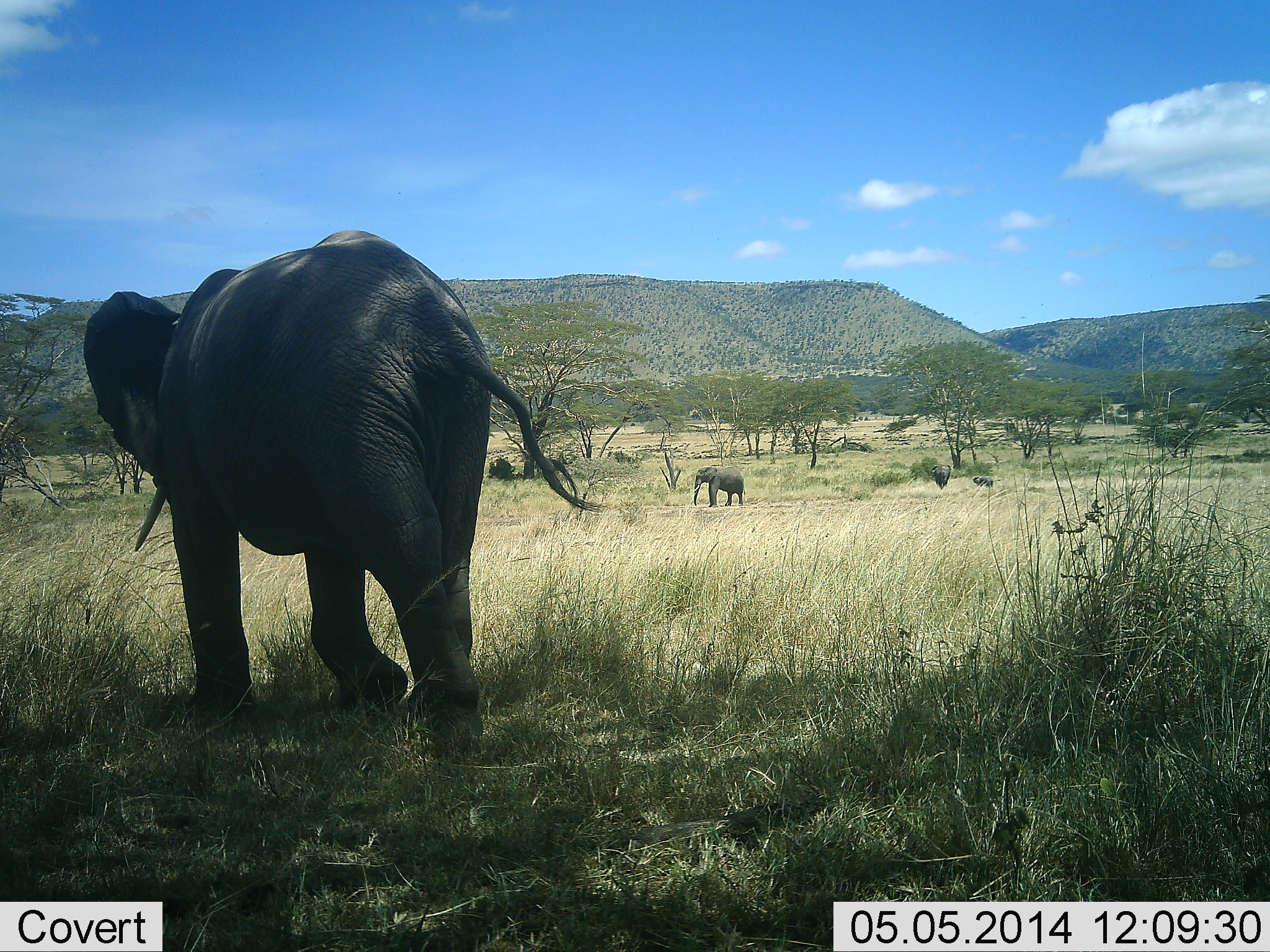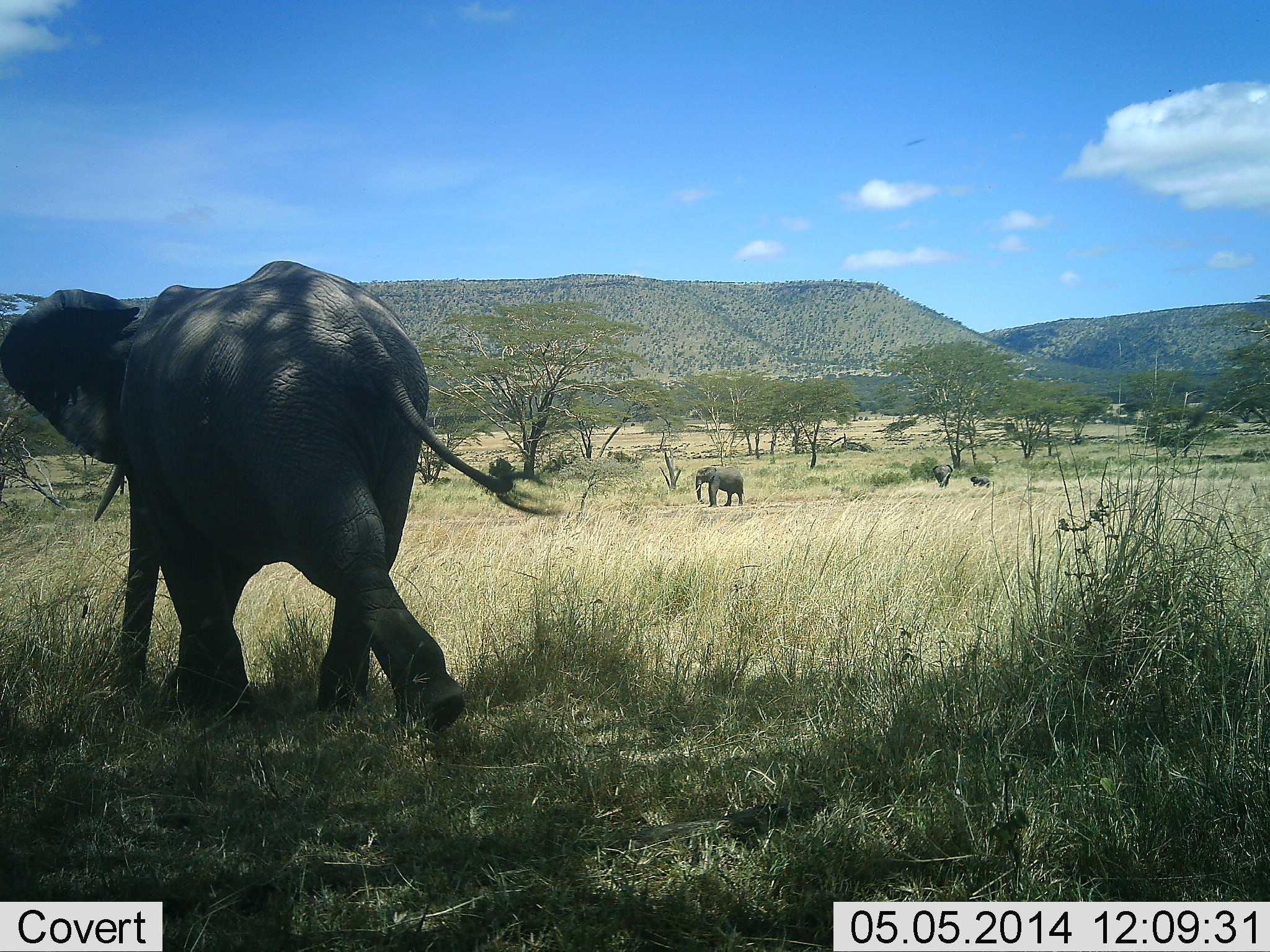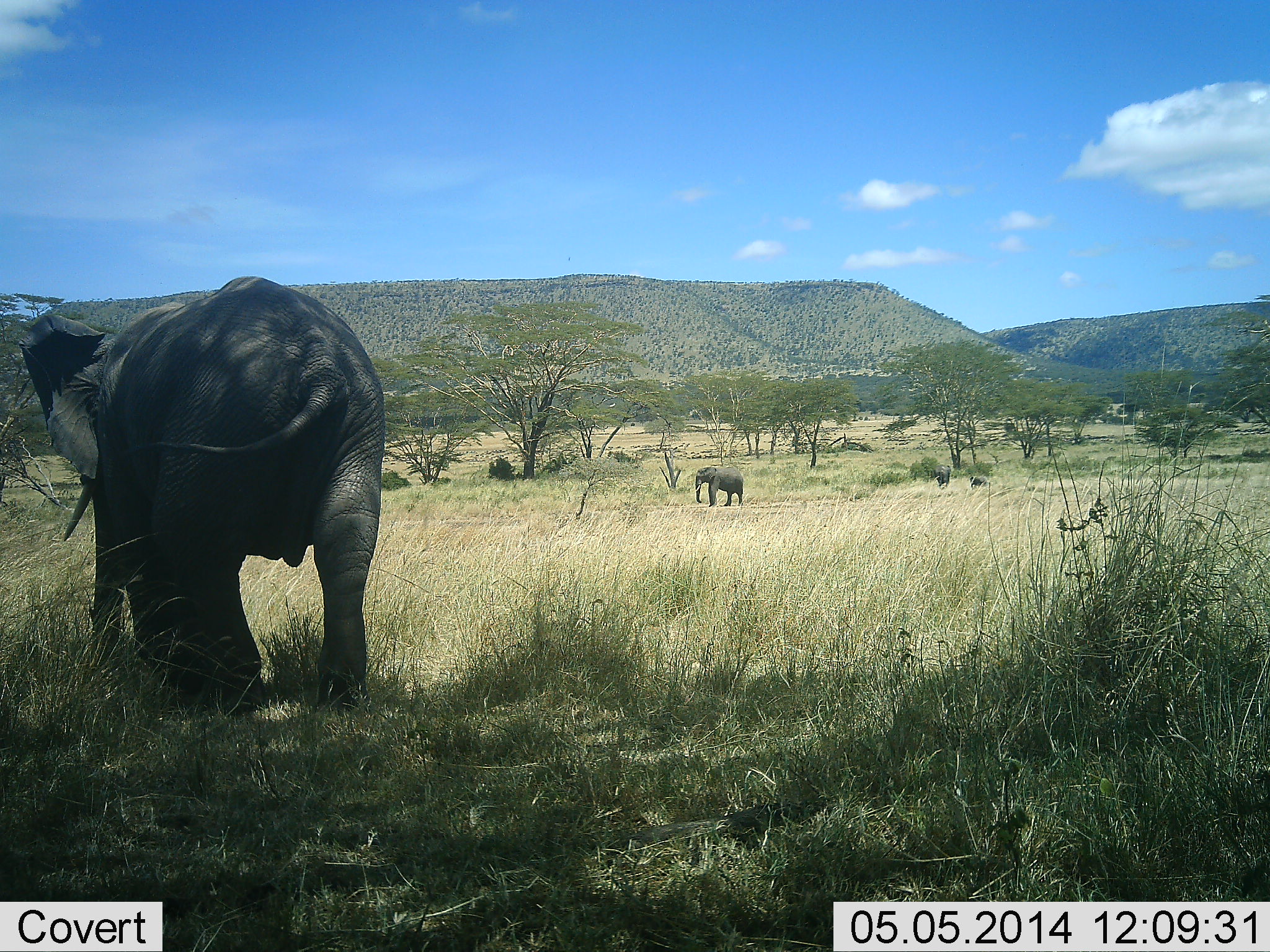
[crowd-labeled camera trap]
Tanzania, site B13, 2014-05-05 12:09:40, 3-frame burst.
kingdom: Animalia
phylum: Chordata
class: Mammalia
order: Proboscidea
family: Elephantidae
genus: Loxodonta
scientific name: Loxodonta africana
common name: african bush elephant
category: elephant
Elephant (african bush elephant) (Loxodonta africana), count 4. Behavior (volunteer vote fractions): standing 80%, resting 10%, moving 100%, interacting 10%. Young present (vote fraction): 70%. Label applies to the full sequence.